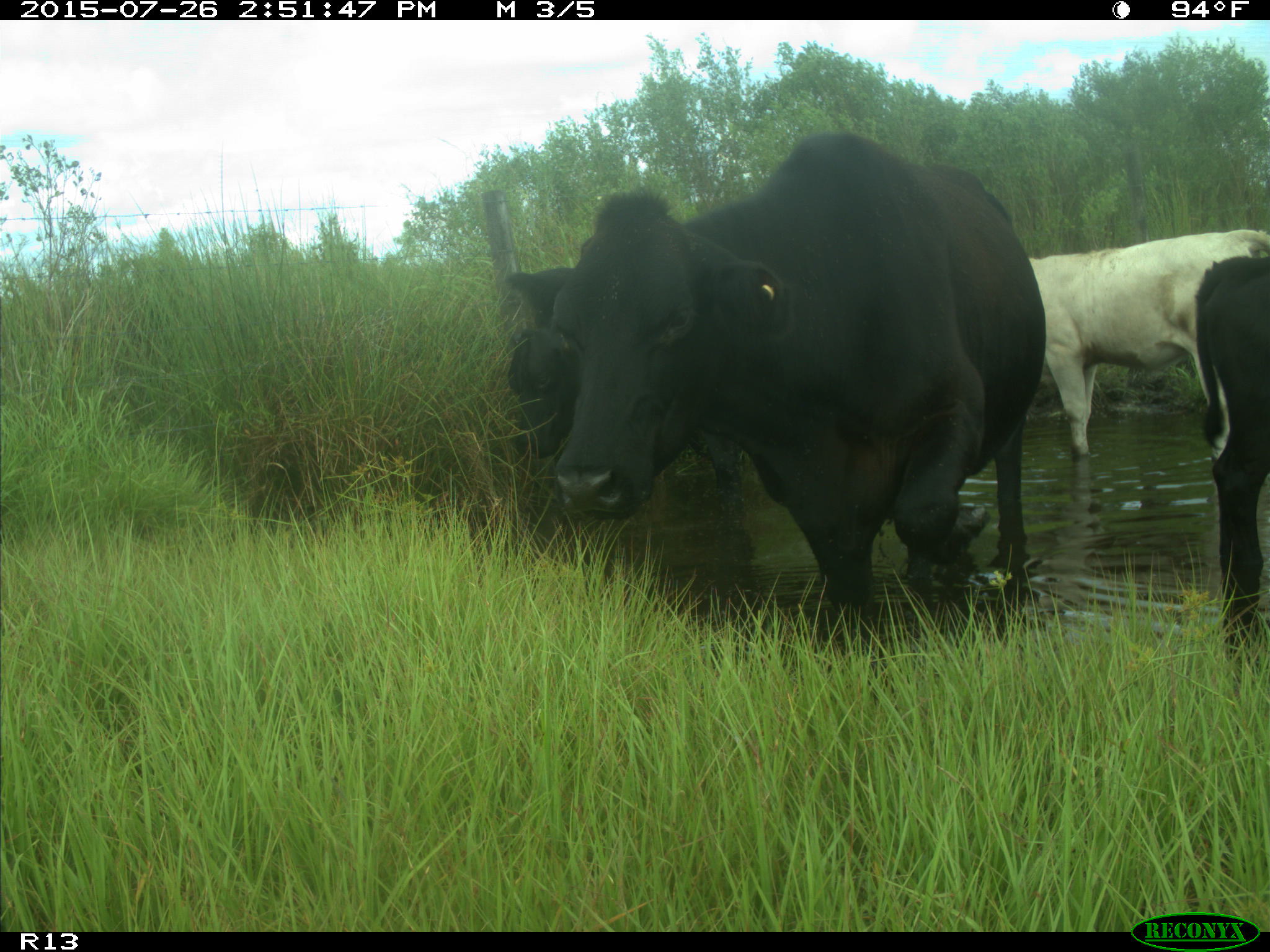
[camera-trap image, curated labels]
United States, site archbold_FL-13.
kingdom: Animalia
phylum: Chordata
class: Mammalia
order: Artiodactyla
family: Bovidae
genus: Bos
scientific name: Bos taurus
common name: domestic cow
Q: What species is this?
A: Bos taurus (domestic cow).